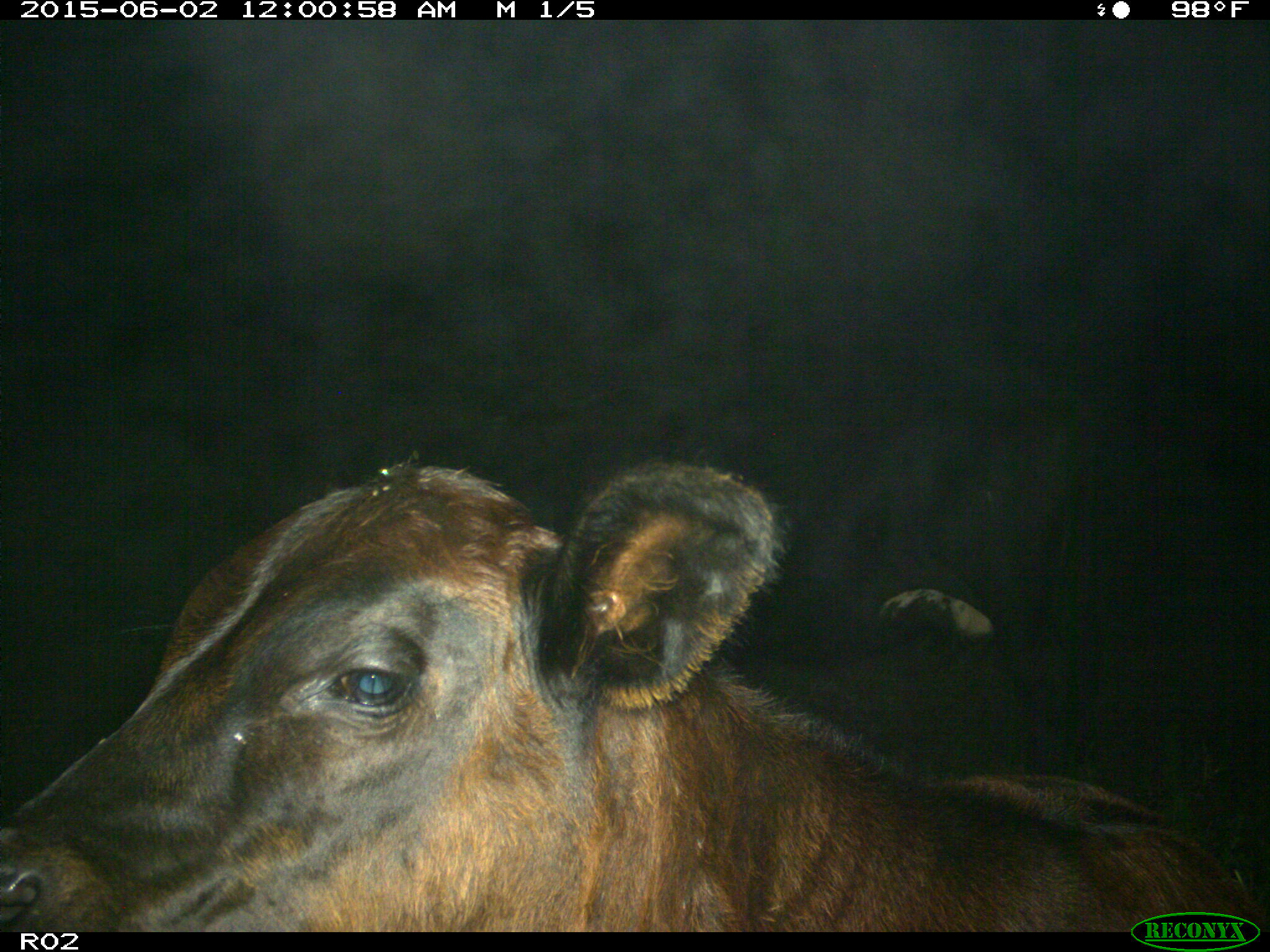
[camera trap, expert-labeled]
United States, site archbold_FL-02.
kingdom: Animalia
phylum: Chordata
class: Mammalia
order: Artiodactyla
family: Bovidae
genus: Bos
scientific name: Bos taurus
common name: domestic cow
Bos taurus (domestic cow).